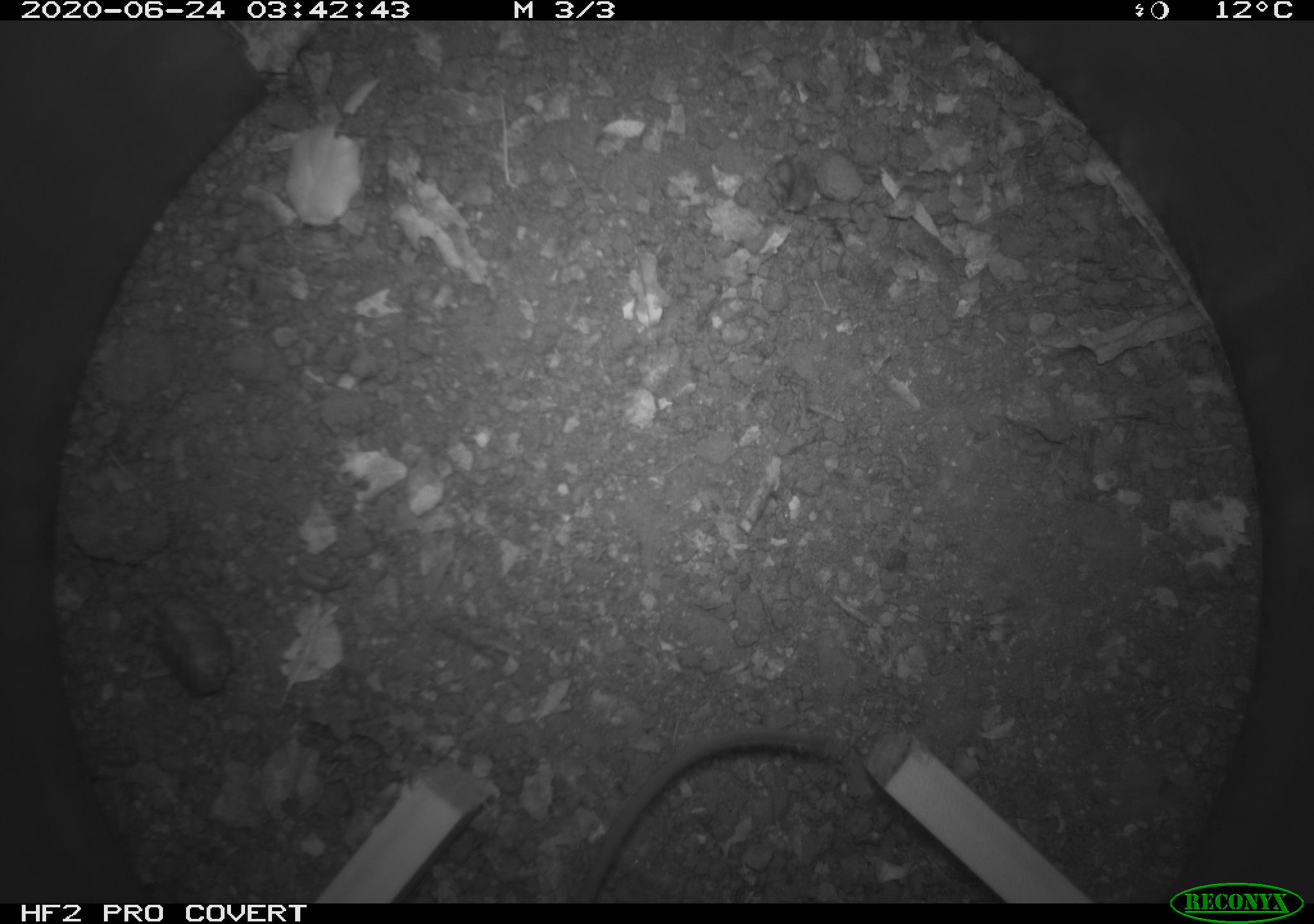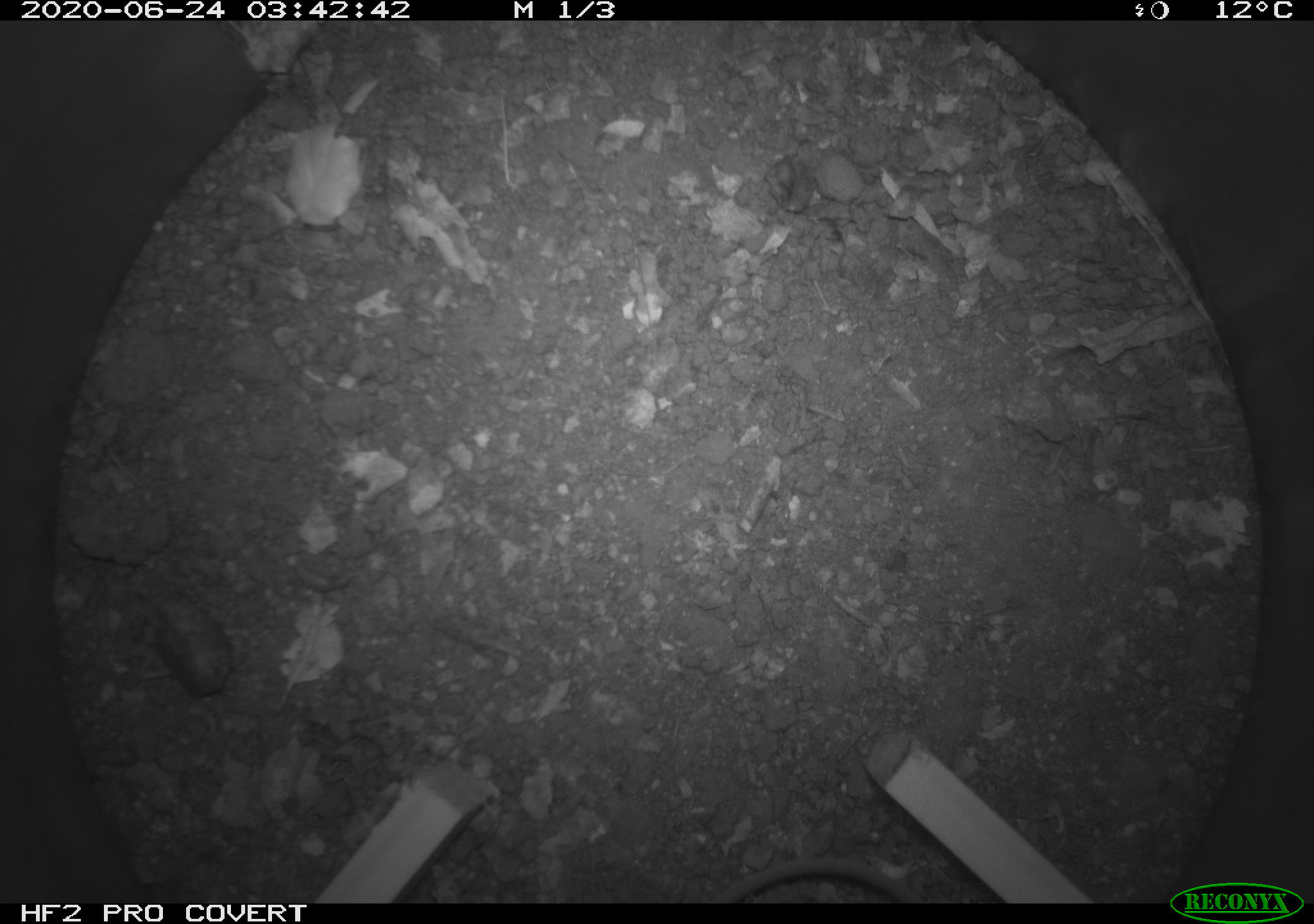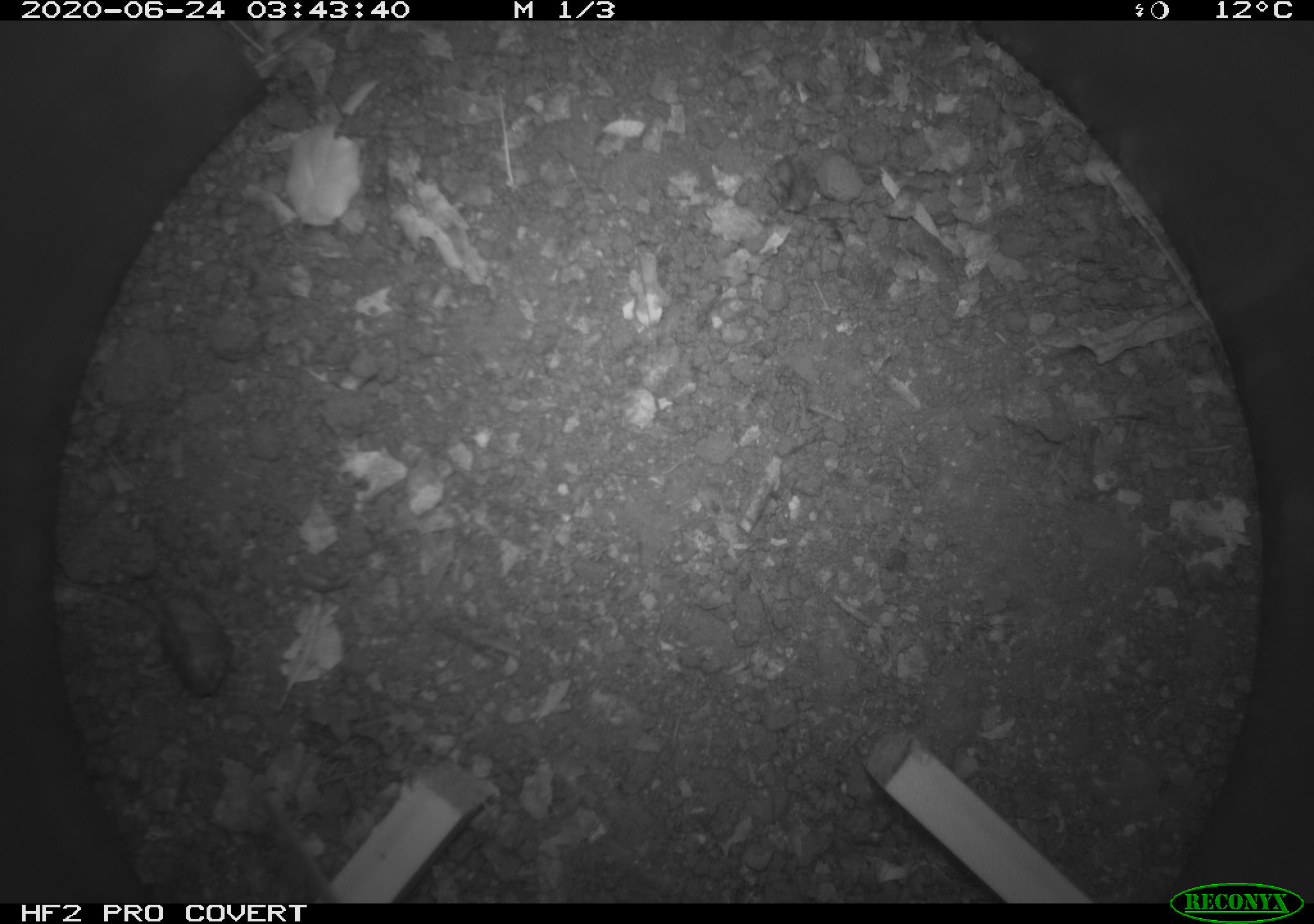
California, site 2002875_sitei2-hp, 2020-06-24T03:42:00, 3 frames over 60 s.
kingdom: Animalia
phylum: Chordata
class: Mammalia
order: Rodentia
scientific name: Rodentia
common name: mouse species